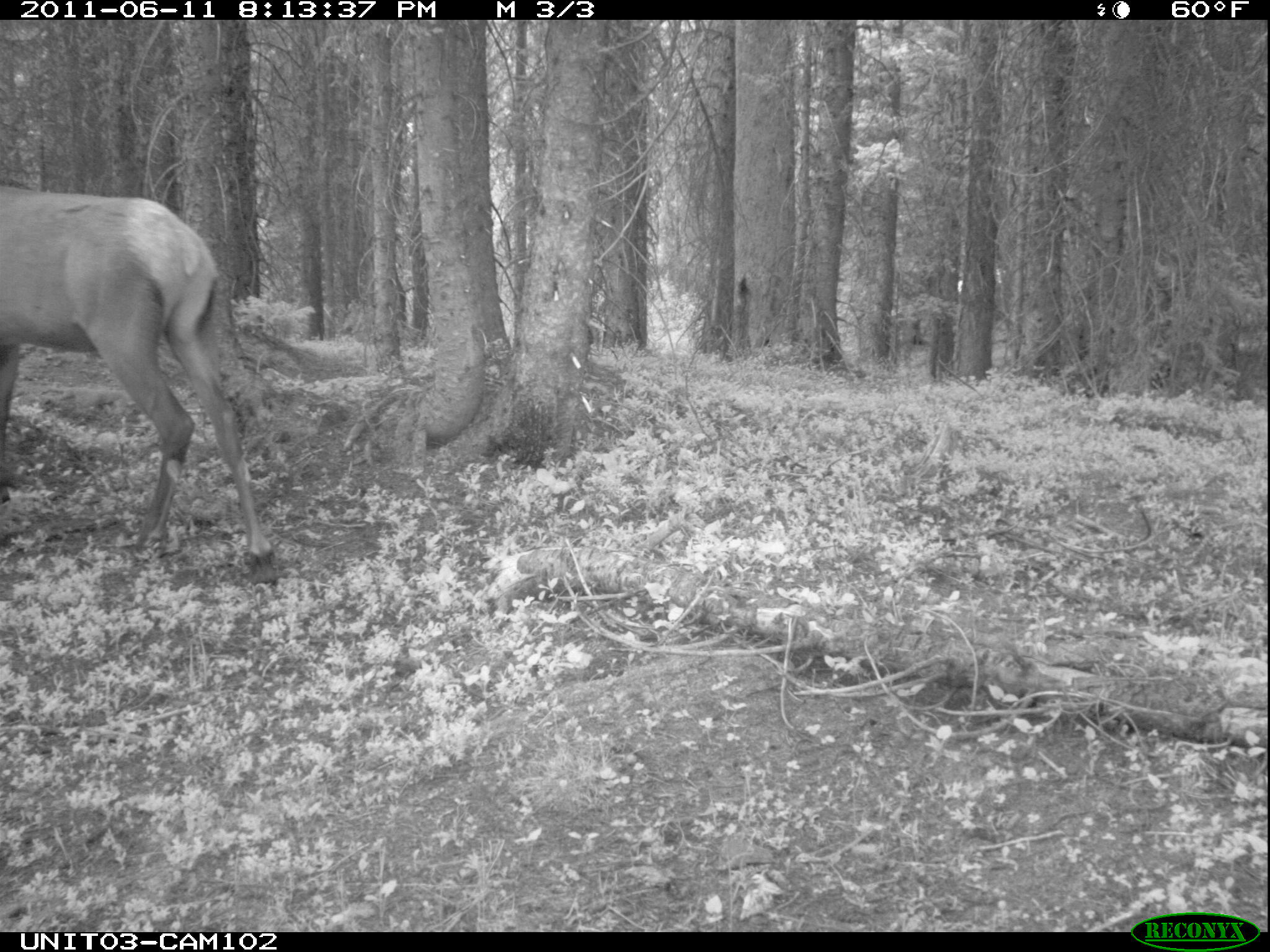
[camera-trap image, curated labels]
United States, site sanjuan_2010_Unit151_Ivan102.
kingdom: Animalia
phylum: Chordata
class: Mammalia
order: Artiodactyla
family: Cervidae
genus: Cervus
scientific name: Cervus elaphus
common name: red deer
Cervus elaphus (red deer).